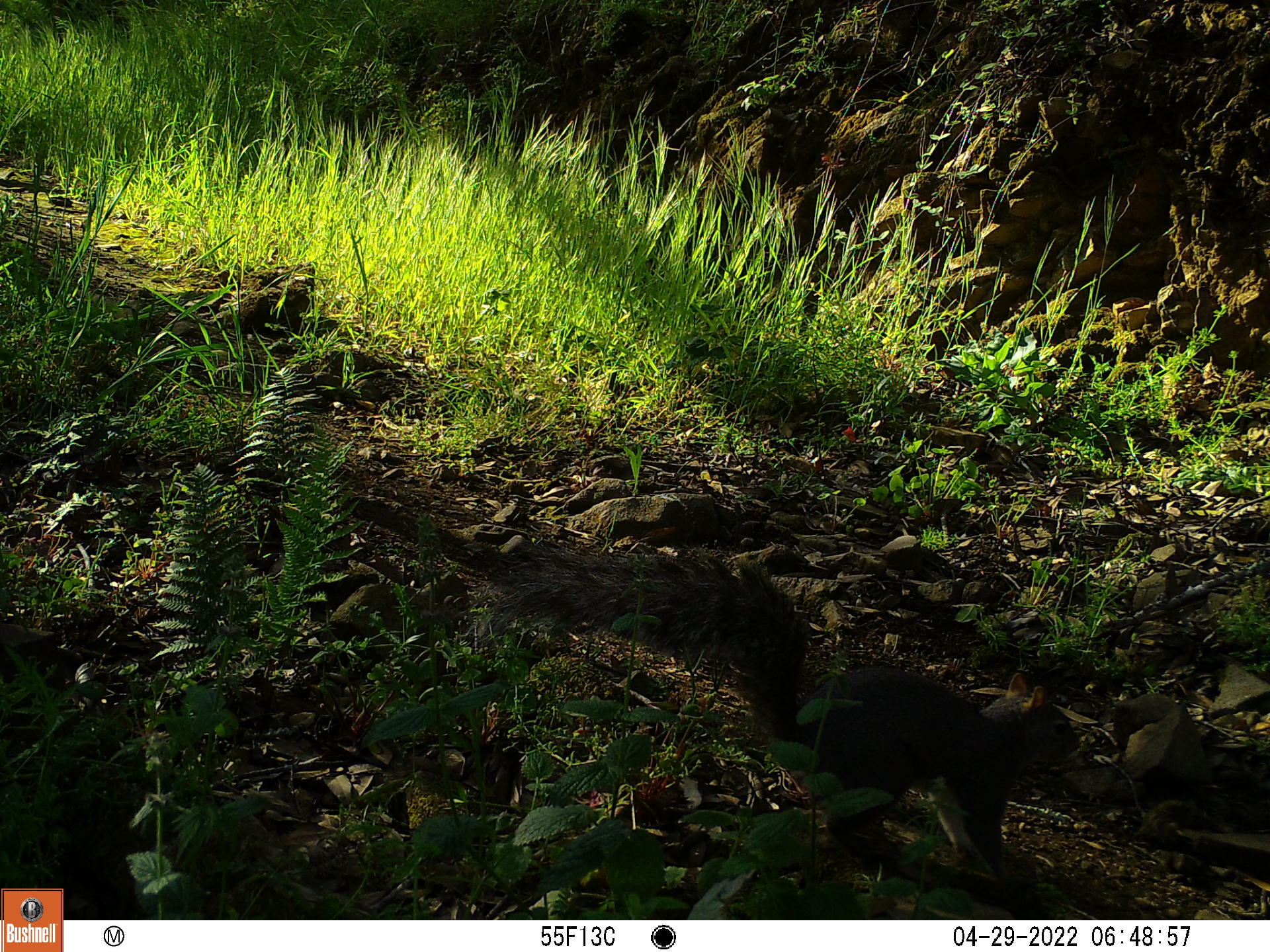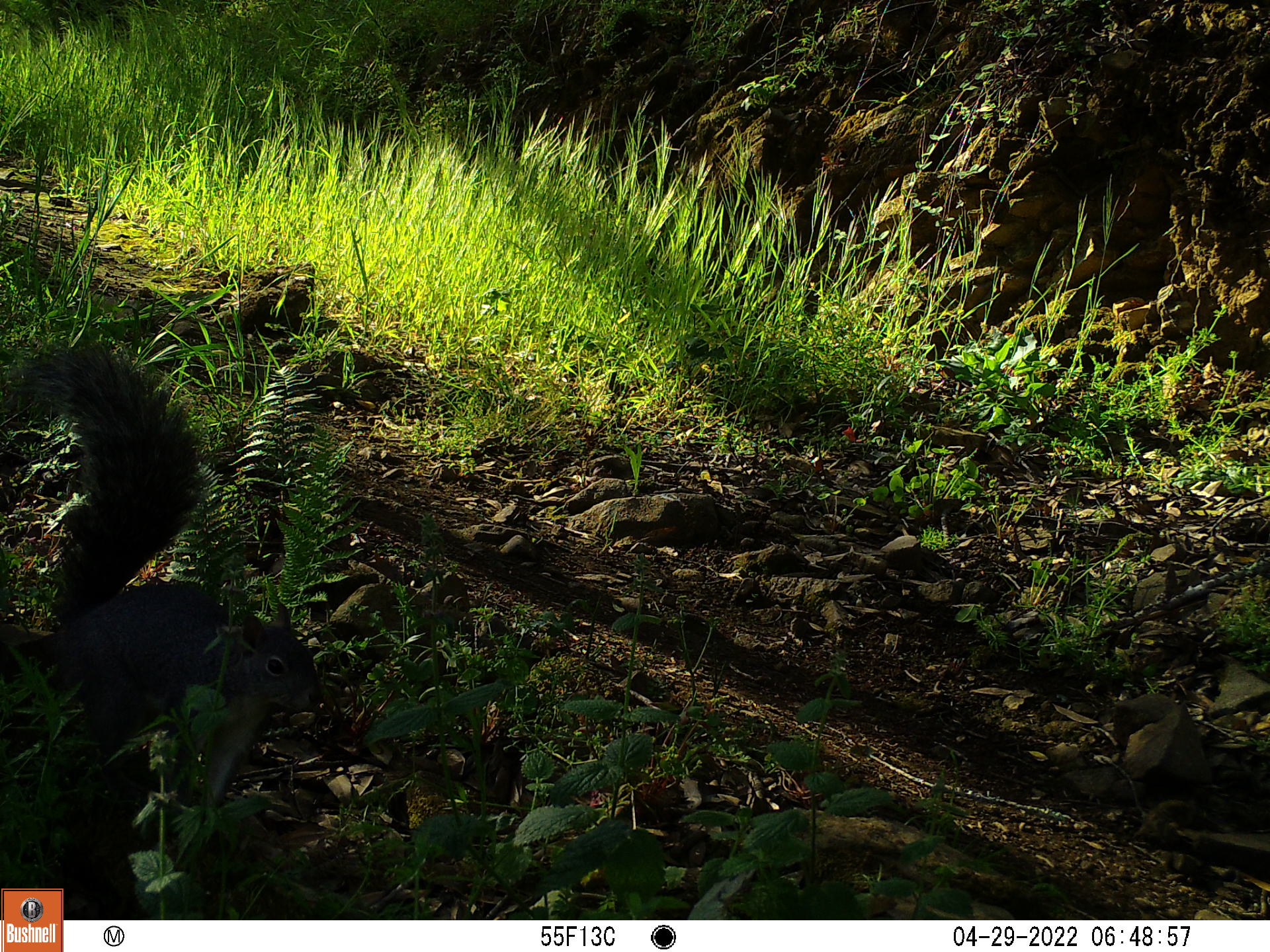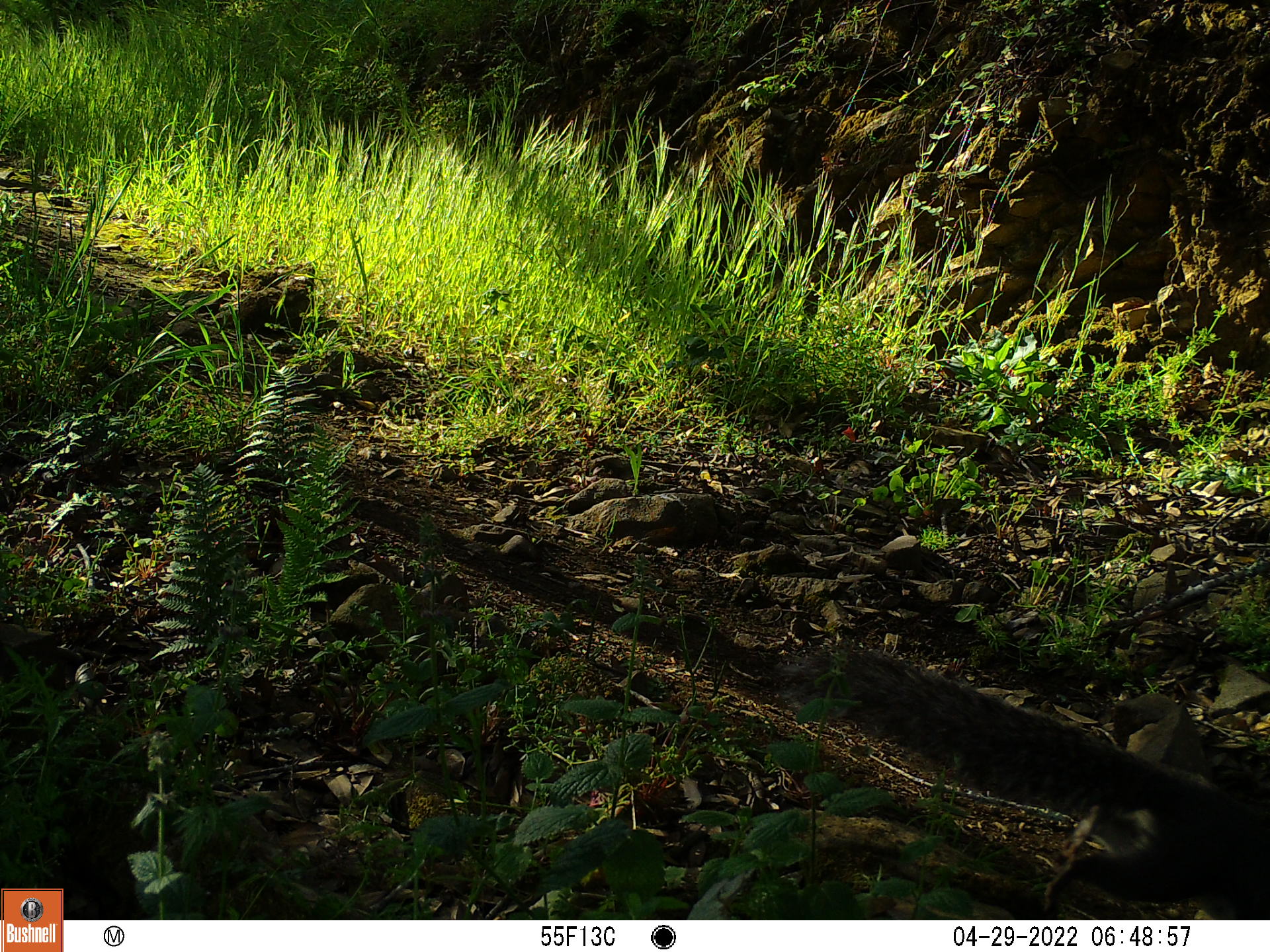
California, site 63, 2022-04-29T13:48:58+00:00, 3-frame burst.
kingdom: Animalia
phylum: Chordata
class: Mammalia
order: Rodentia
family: Sciuridae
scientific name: Sciuridae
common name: squirrel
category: unknown squirrel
Unknown squirrel (squirrel) (Sciuridae).